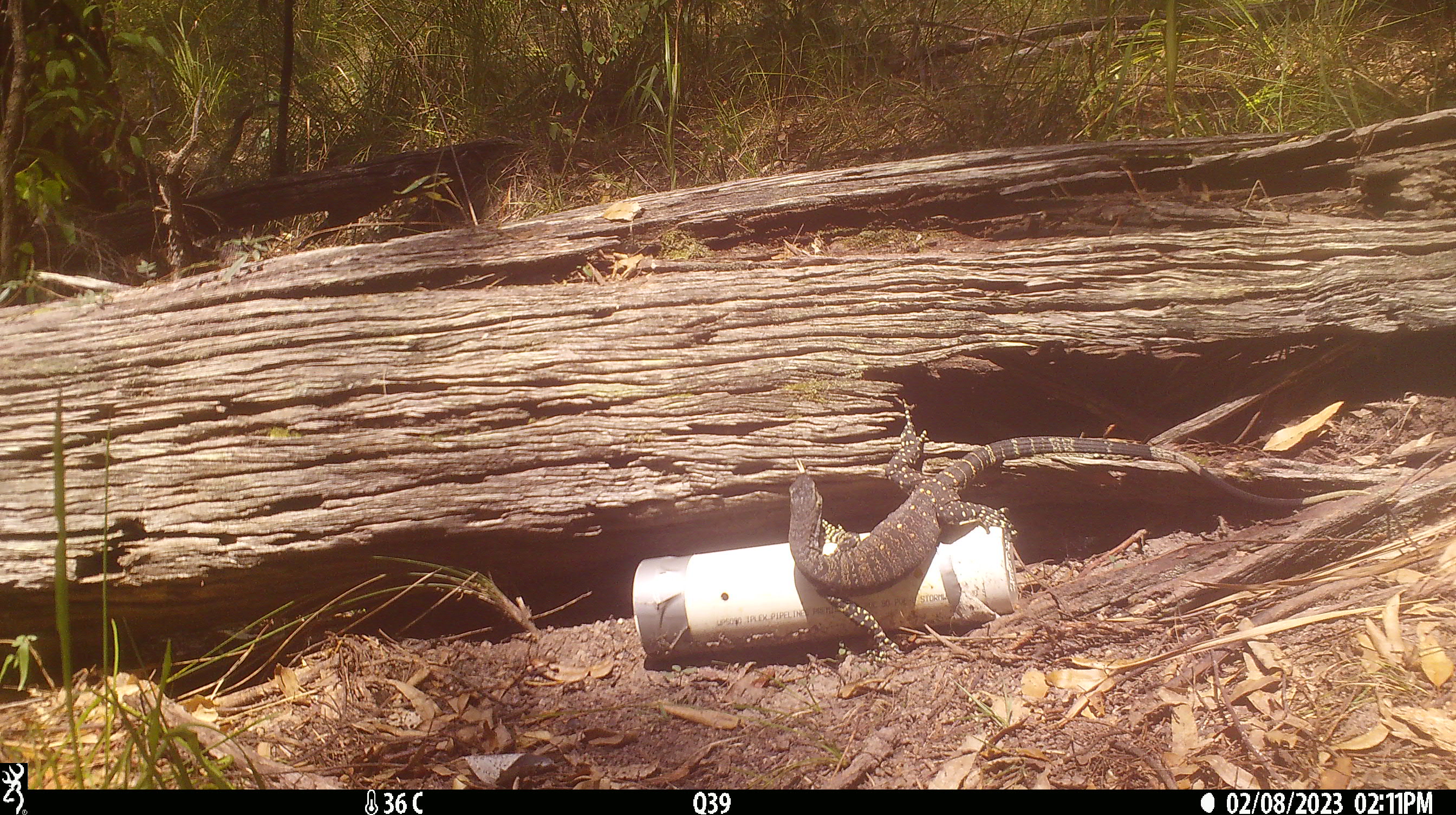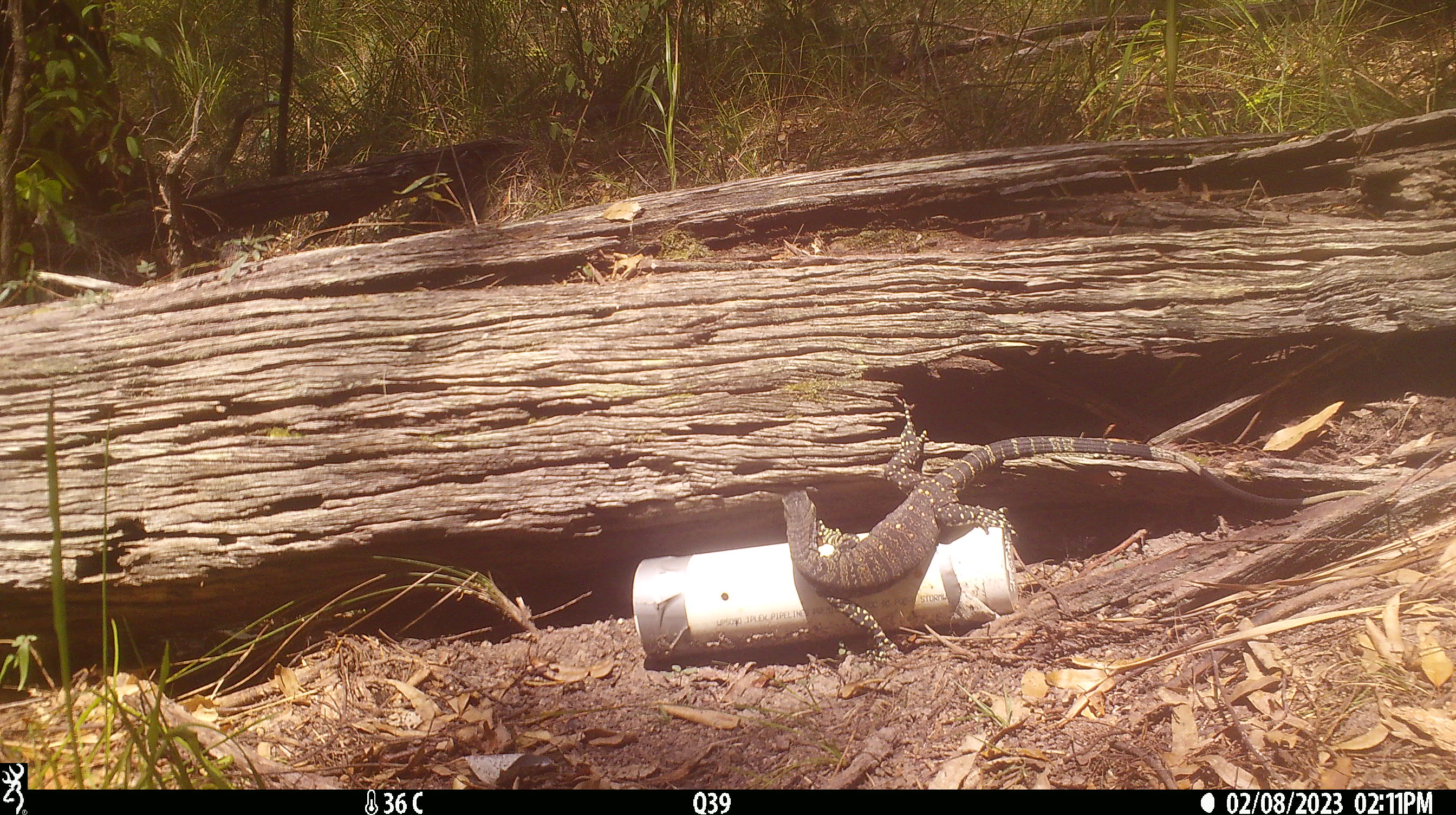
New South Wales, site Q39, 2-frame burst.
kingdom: Animalia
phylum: Chordata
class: Reptilia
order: Squamata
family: Varanidae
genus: Varanus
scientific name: Varanus varius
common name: lace monitor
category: goanna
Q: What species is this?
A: Goanna (lace monitor) (Varanus varius).